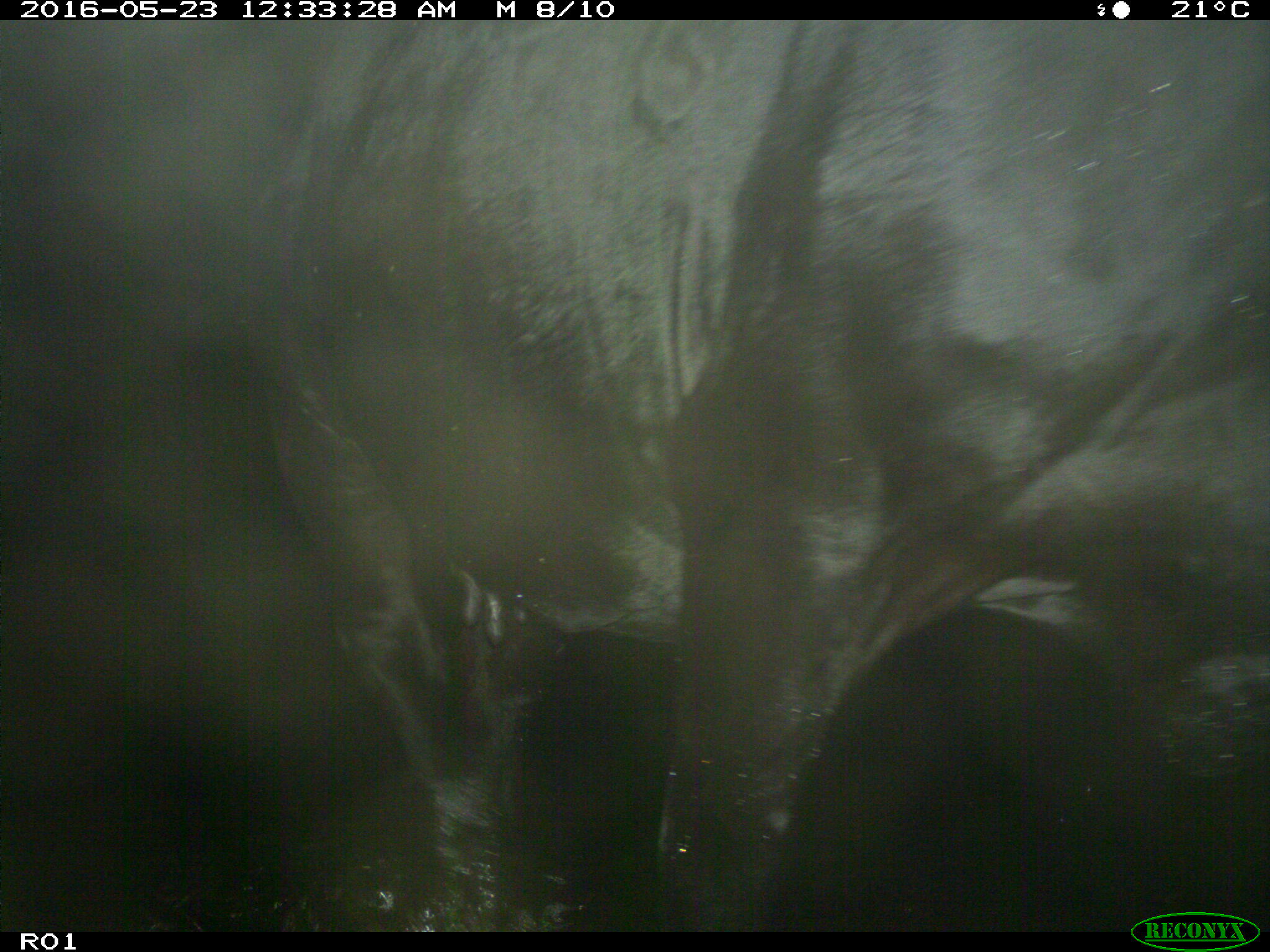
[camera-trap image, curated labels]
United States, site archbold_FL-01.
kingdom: Animalia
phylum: Chordata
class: Mammalia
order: Artiodactyla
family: Bovidae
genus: Bos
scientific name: Bos taurus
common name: domestic cow